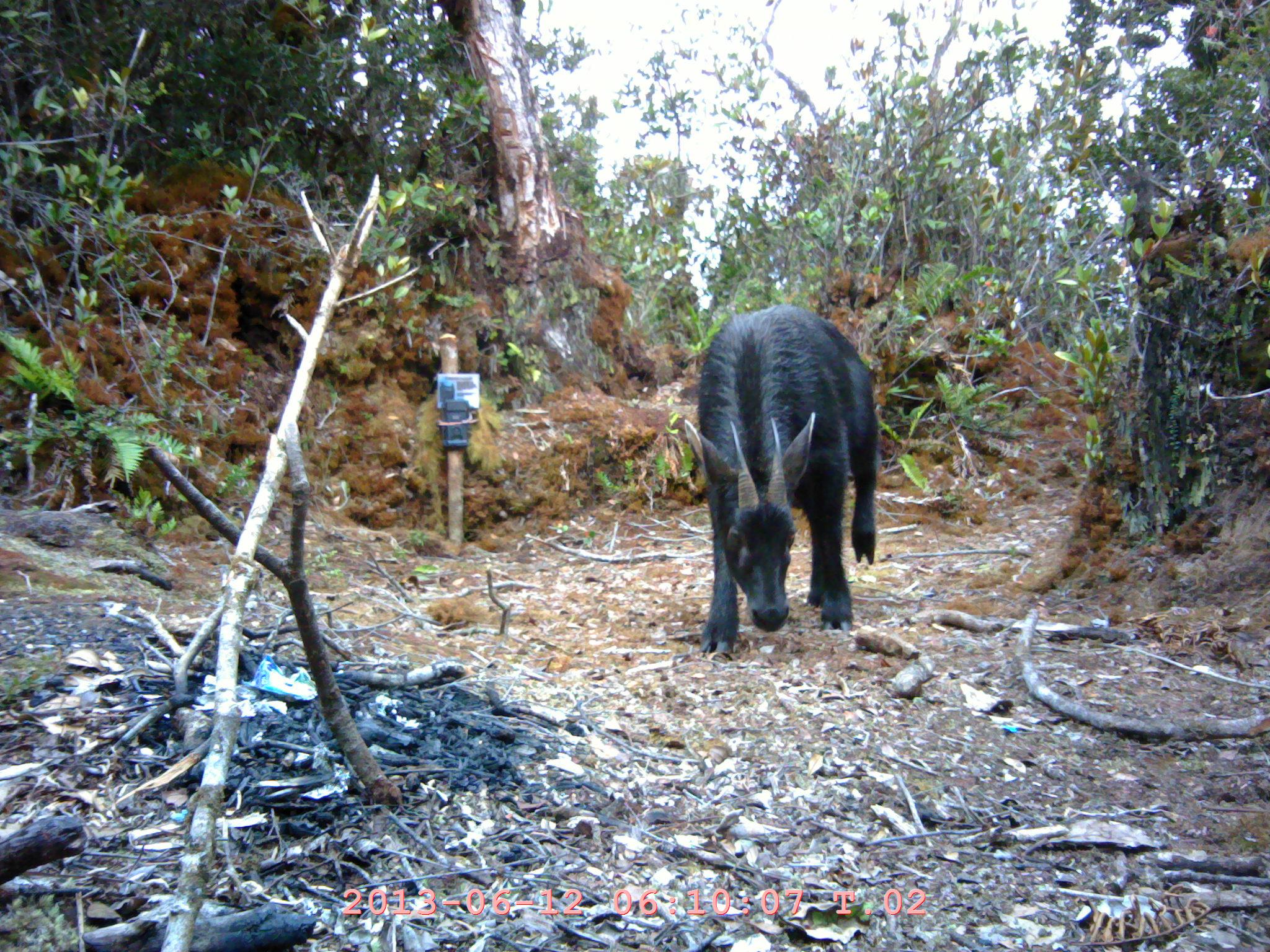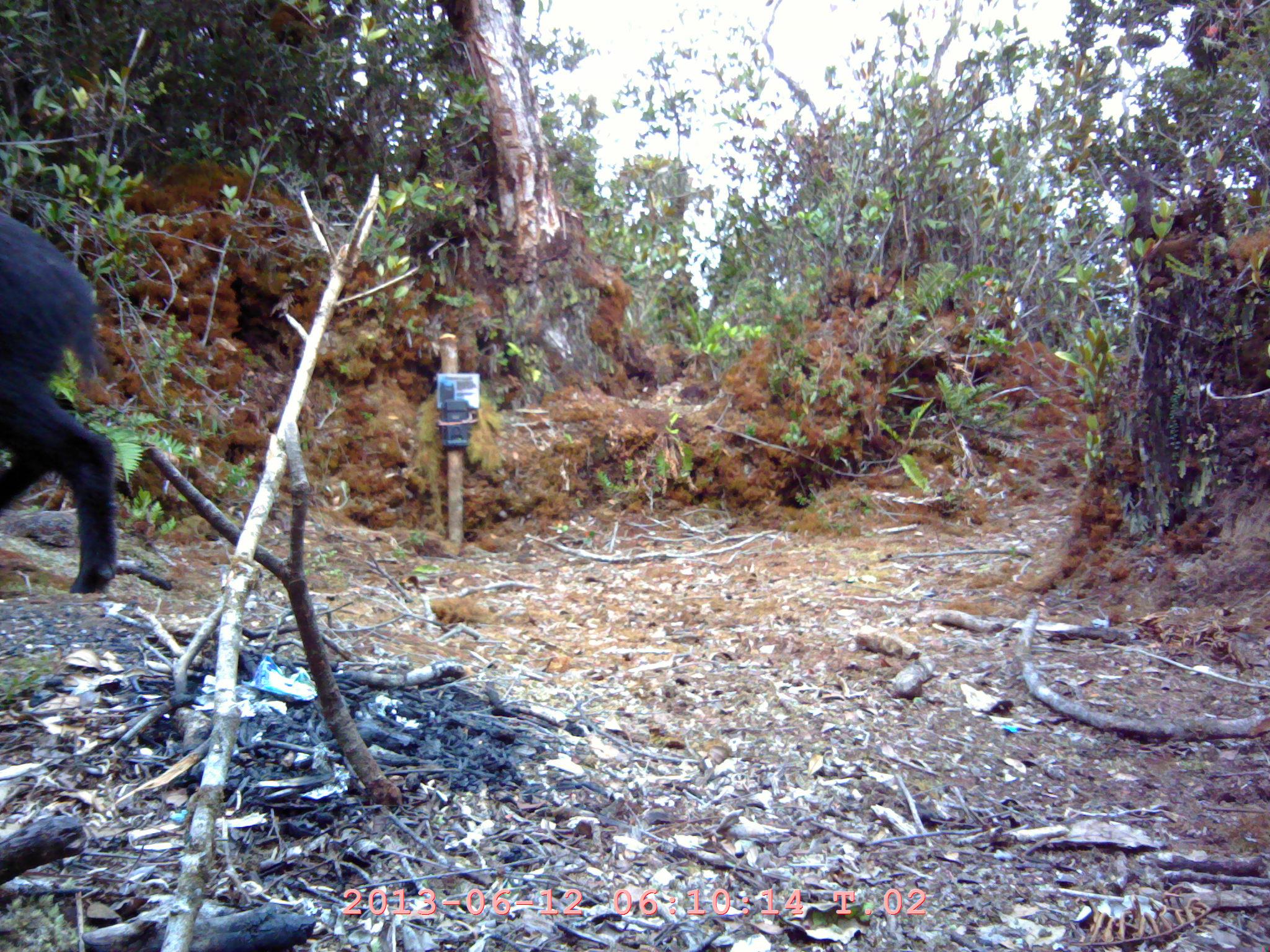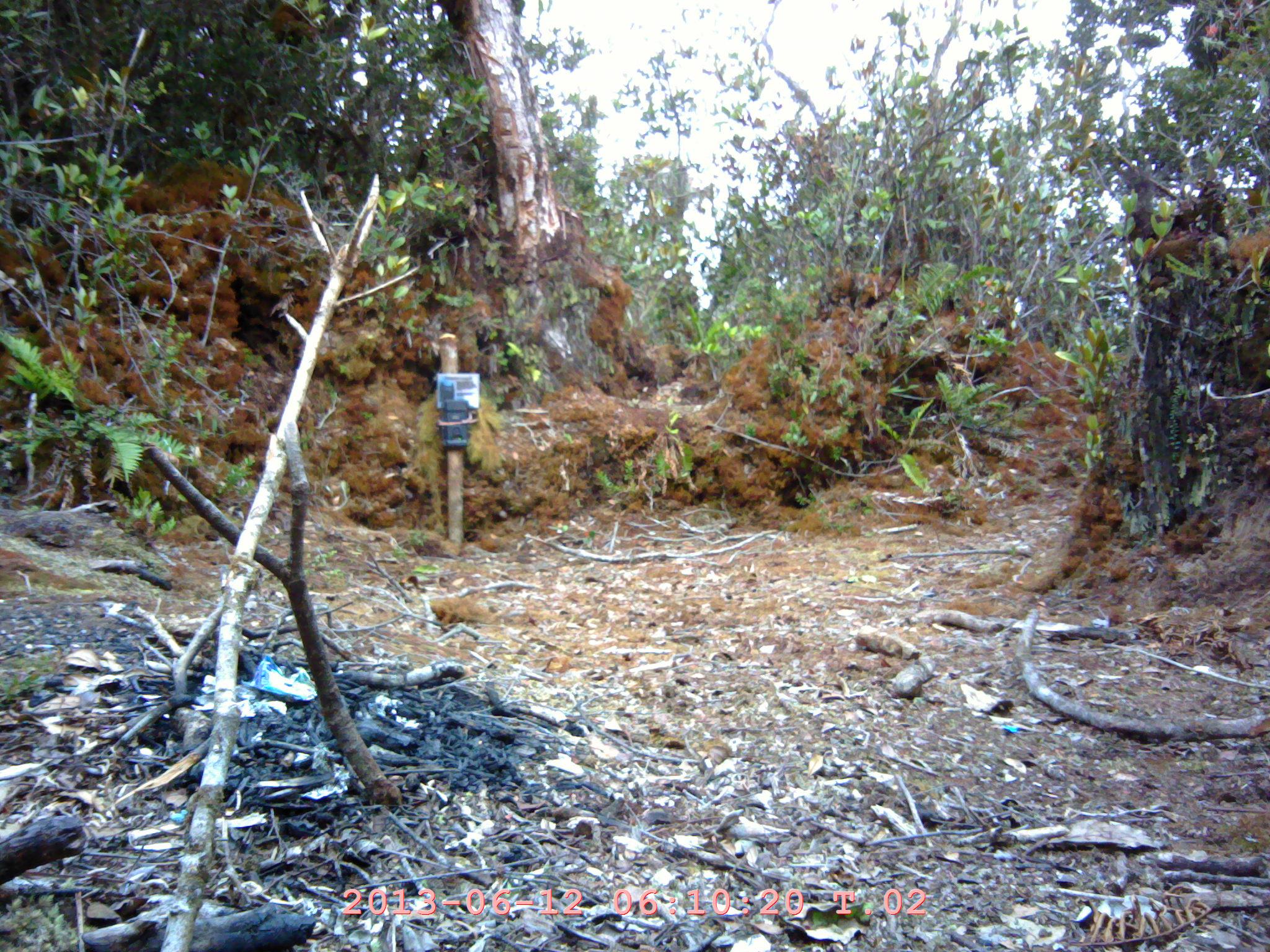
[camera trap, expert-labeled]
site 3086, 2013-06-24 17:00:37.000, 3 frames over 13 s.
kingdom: Animalia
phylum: Chordata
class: Mammalia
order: Artiodactyla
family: Bovidae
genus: Capricornis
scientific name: Capricornis sumatraensis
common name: southern serow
Capricornis sumatraensis (southern serow), count 1.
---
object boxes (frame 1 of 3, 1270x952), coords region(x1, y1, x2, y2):
capricornis sumatraensis: region(682, 303, 880, 651)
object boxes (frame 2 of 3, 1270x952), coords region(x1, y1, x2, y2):
capricornis sumatraensis: region(0, 202, 117, 594)